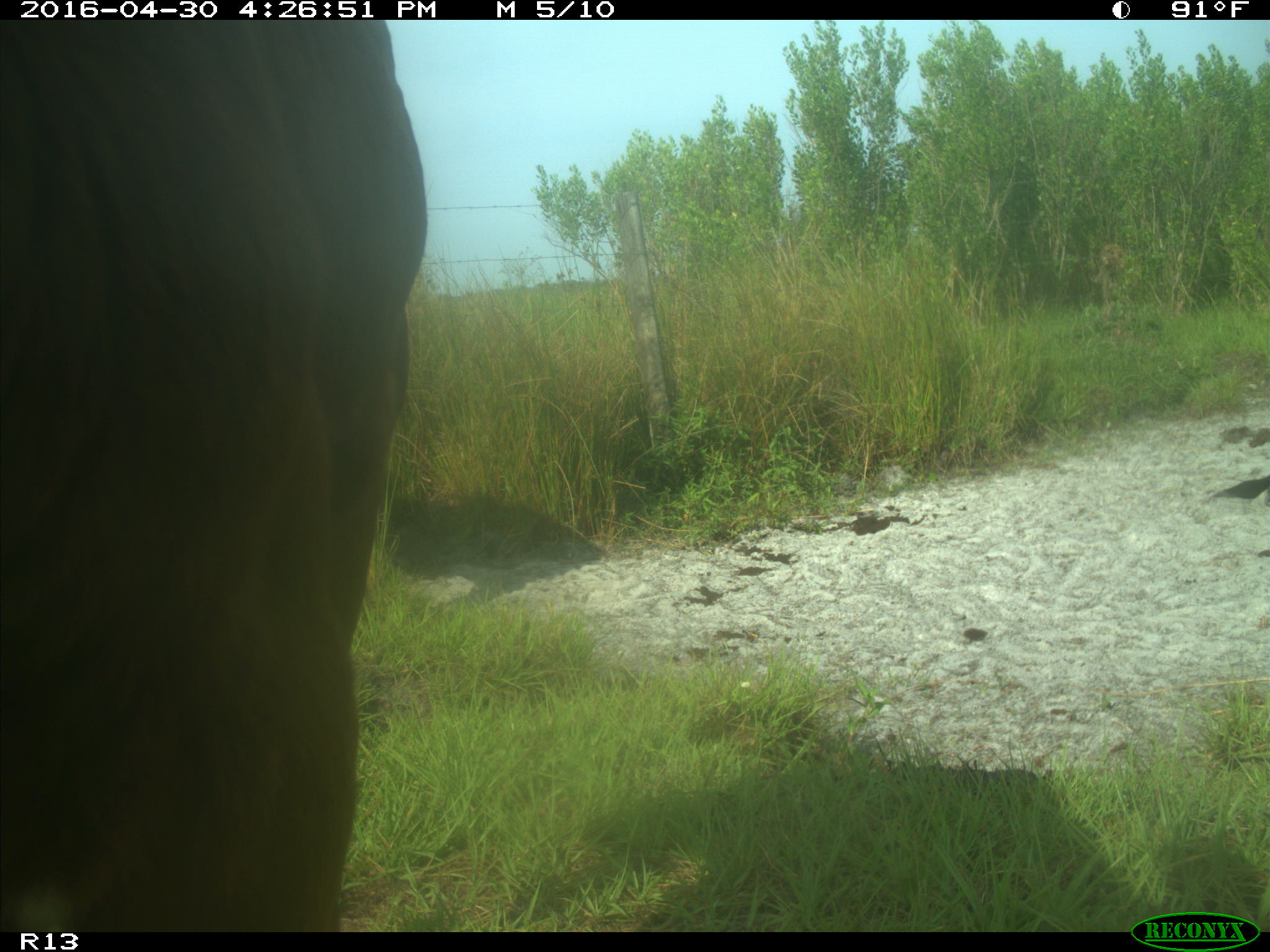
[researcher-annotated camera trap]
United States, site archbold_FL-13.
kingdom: Animalia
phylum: Chordata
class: Mammalia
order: Artiodactyla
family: Bovidae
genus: Bos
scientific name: Bos taurus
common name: domestic cow